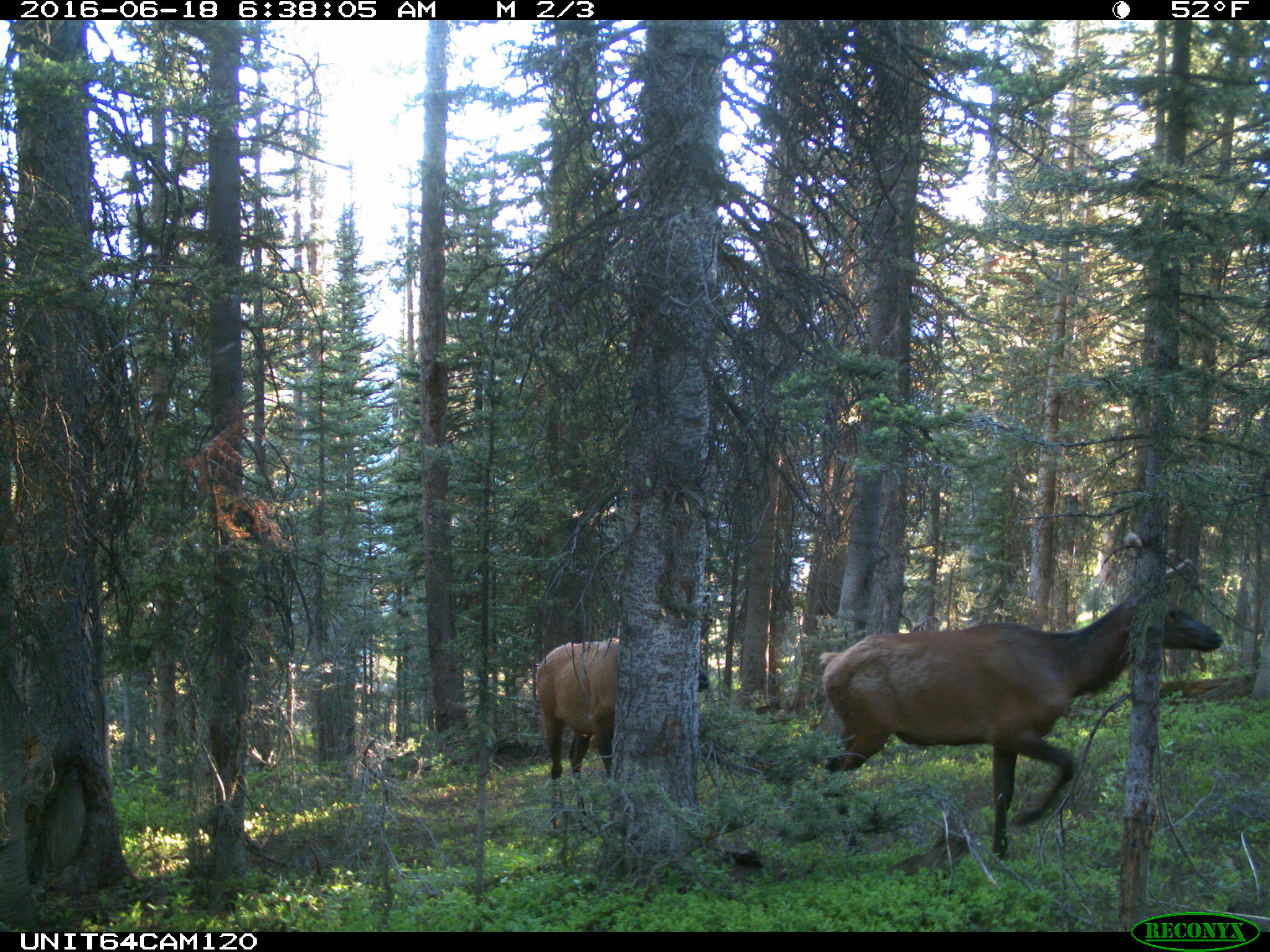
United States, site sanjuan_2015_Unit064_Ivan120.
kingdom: Animalia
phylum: Chordata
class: Mammalia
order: Artiodactyla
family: Cervidae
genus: Cervus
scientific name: Cervus elaphus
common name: red deer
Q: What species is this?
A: Cervus elaphus (red deer).